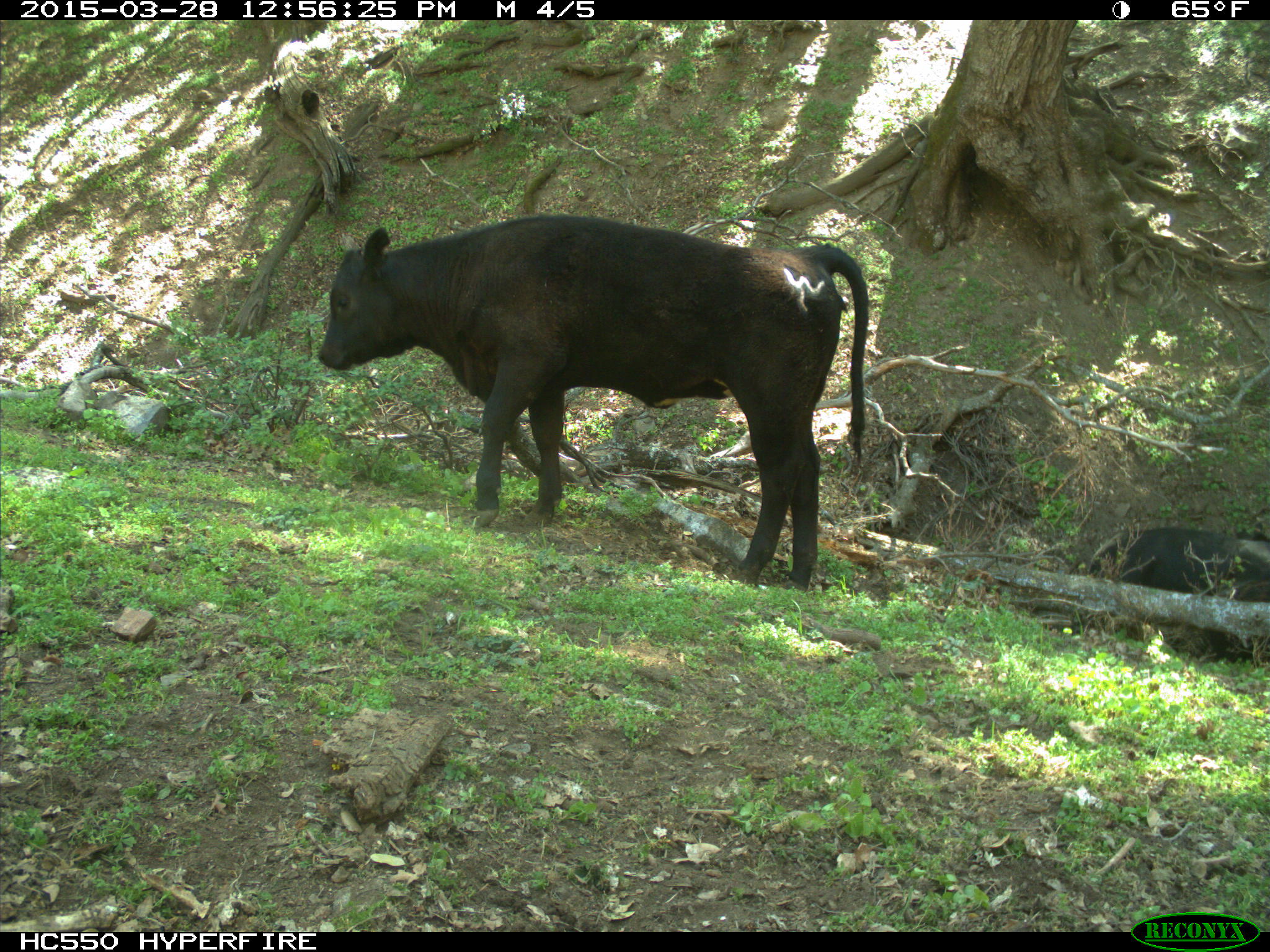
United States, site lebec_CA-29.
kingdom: Animalia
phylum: Chordata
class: Mammalia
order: Artiodactyla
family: Bovidae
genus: Bos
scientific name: Bos taurus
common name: domestic cow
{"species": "Bos taurus (domestic cow)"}